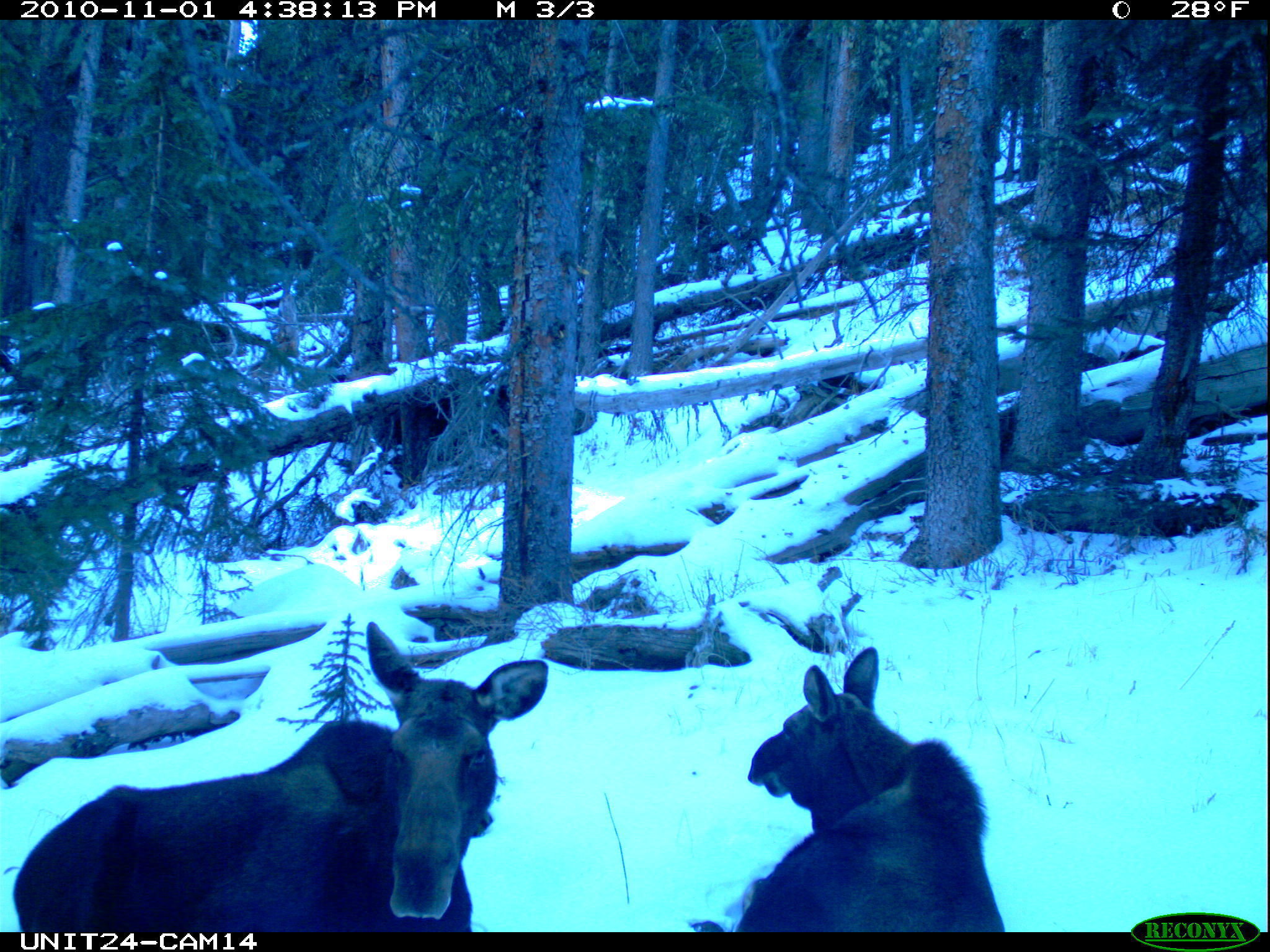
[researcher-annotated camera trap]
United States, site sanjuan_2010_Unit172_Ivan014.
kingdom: Animalia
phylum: Chordata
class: Mammalia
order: Artiodactyla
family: Cervidae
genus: Alces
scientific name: Alces alces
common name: moose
Alces alces (moose).